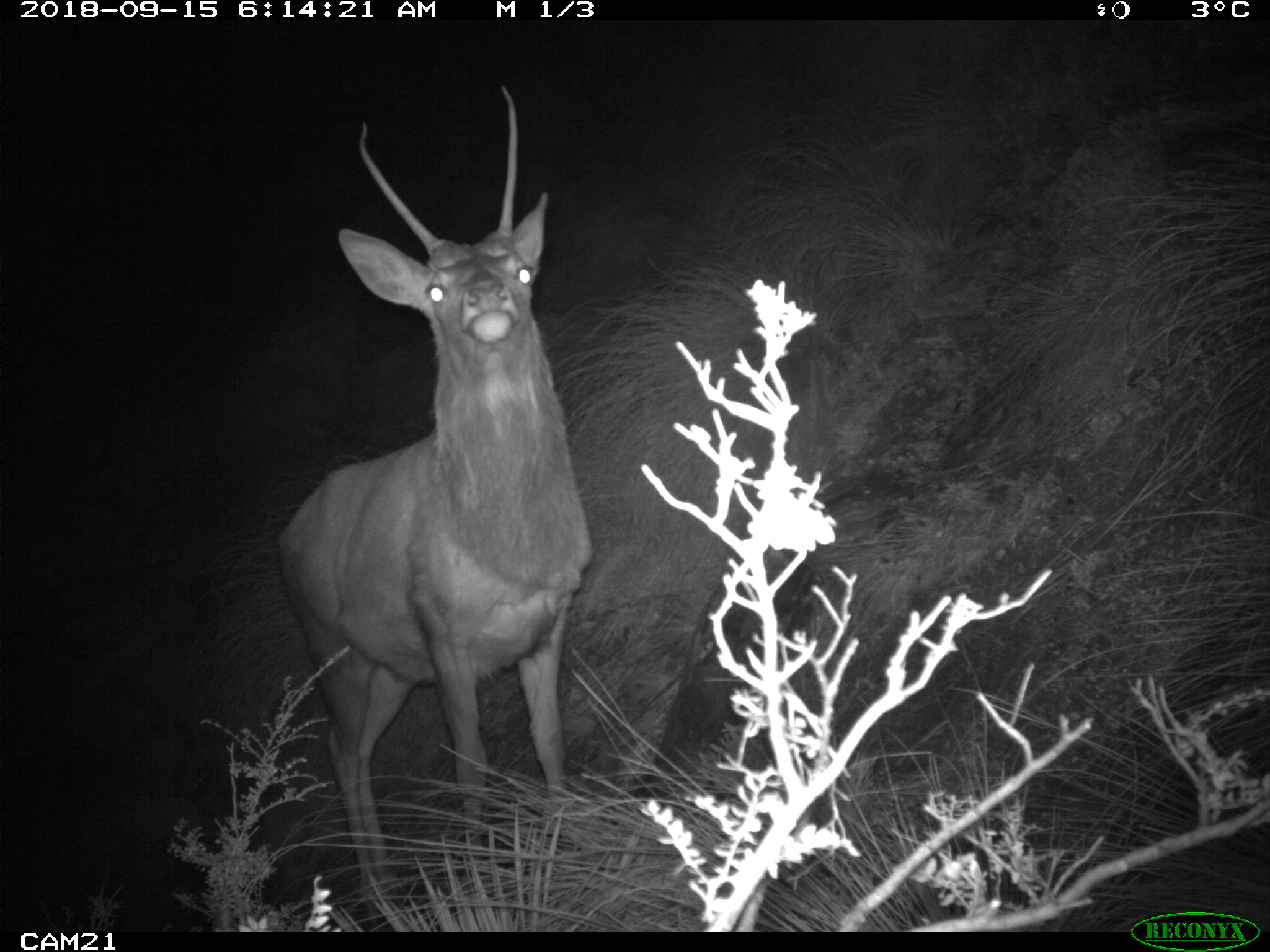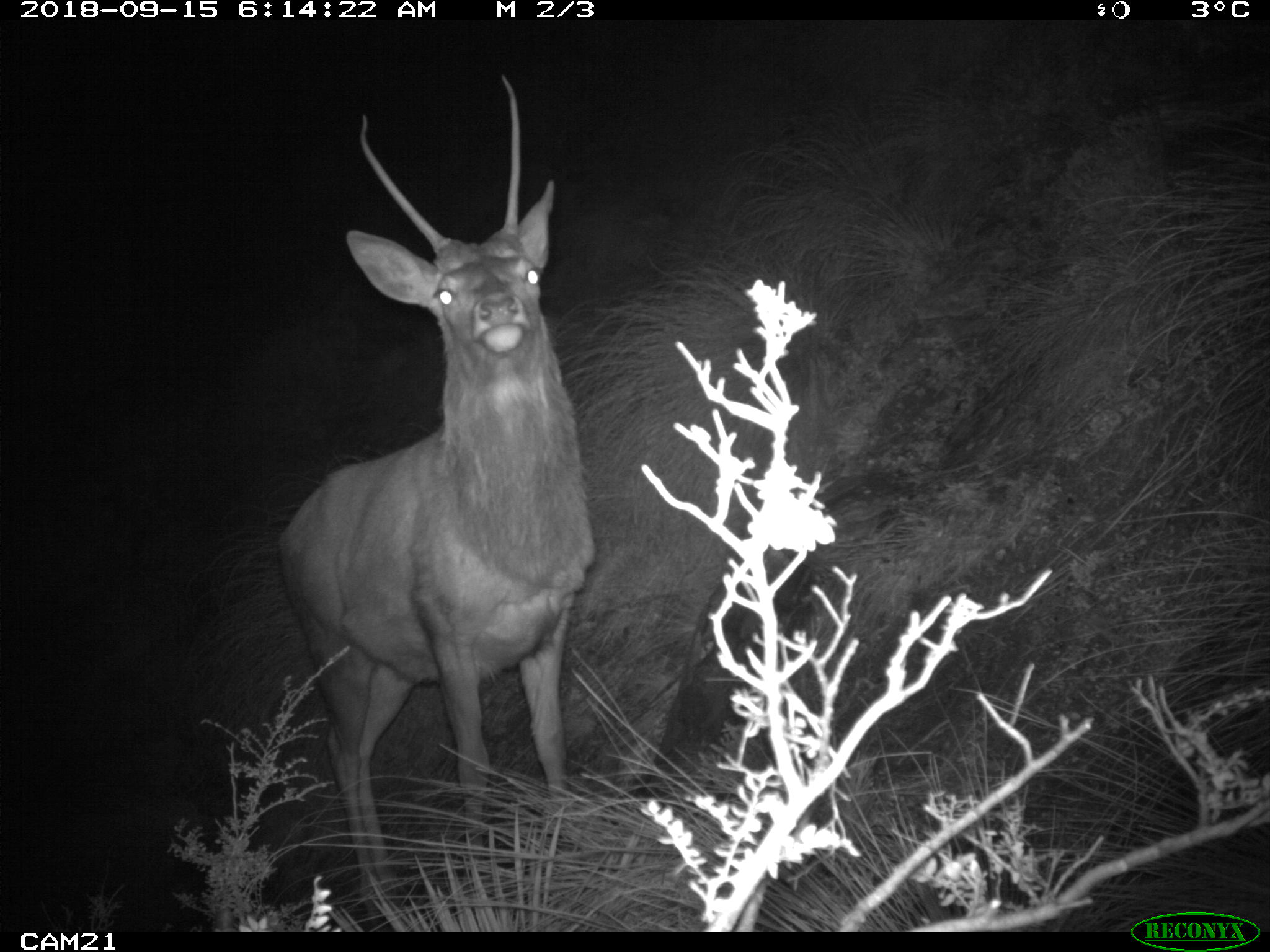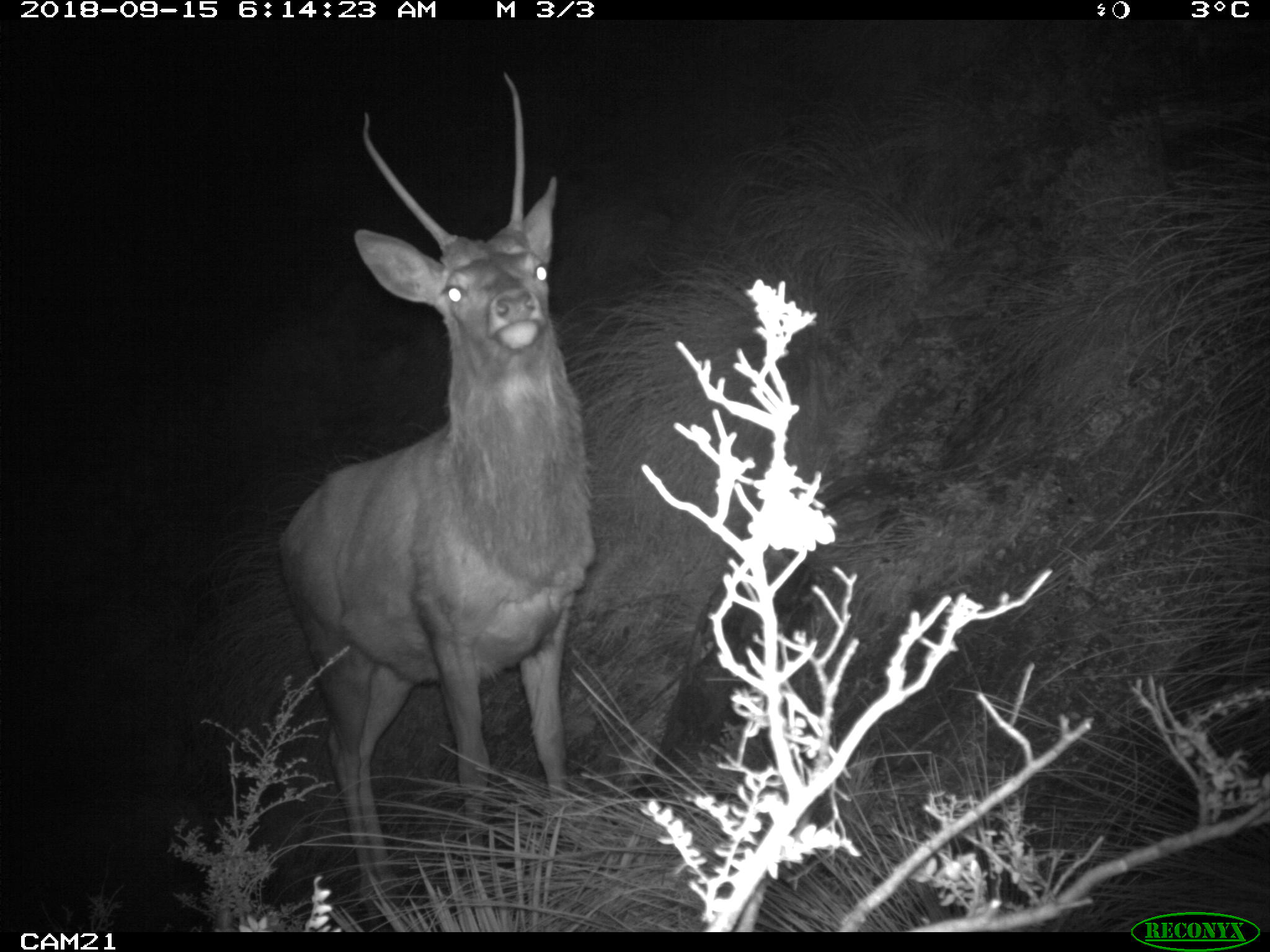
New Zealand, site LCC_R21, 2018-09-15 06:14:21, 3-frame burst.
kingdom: Animalia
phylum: Chordata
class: Mammalia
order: Artiodactyla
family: Cervidae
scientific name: Cervidae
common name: deer